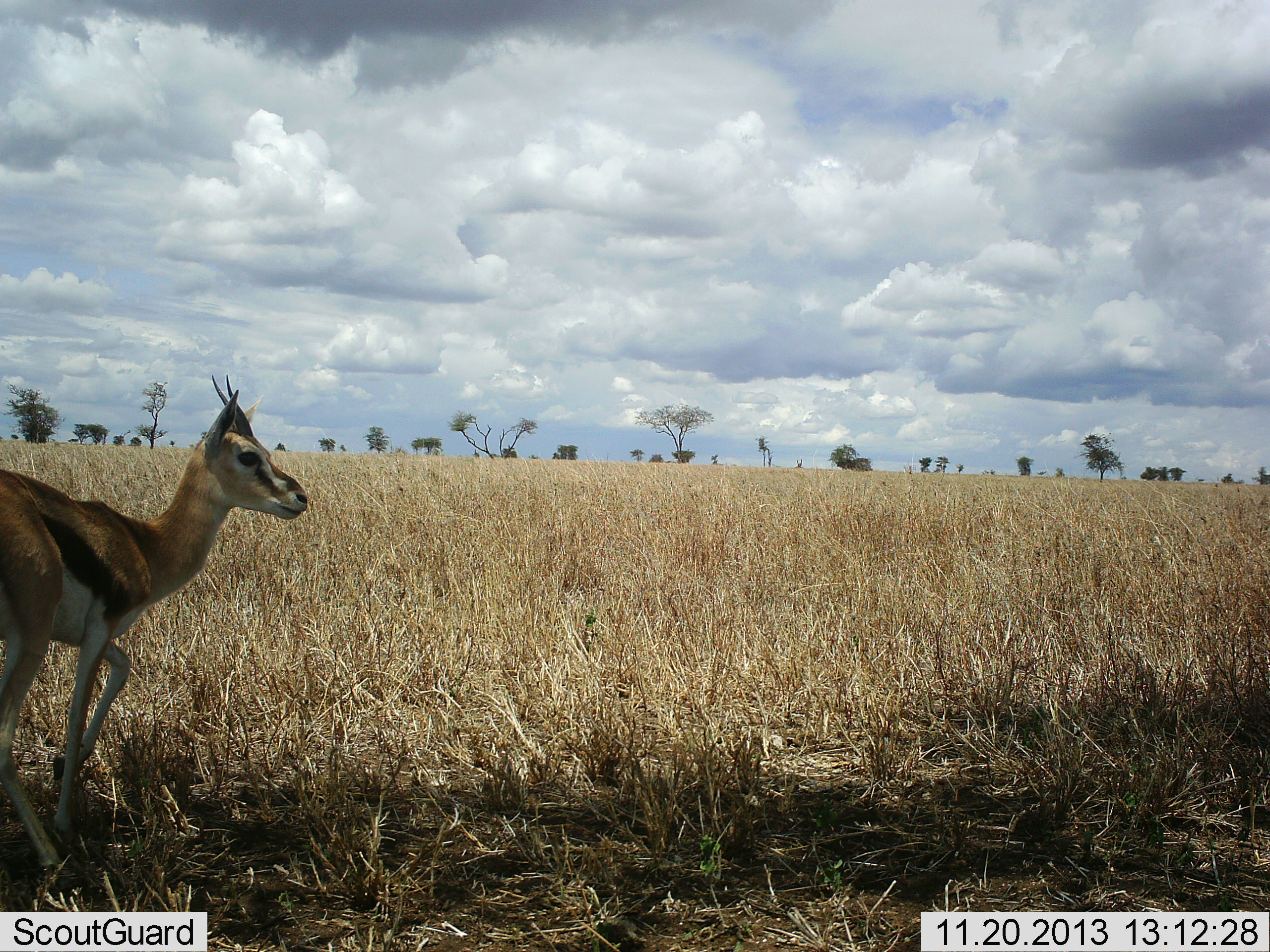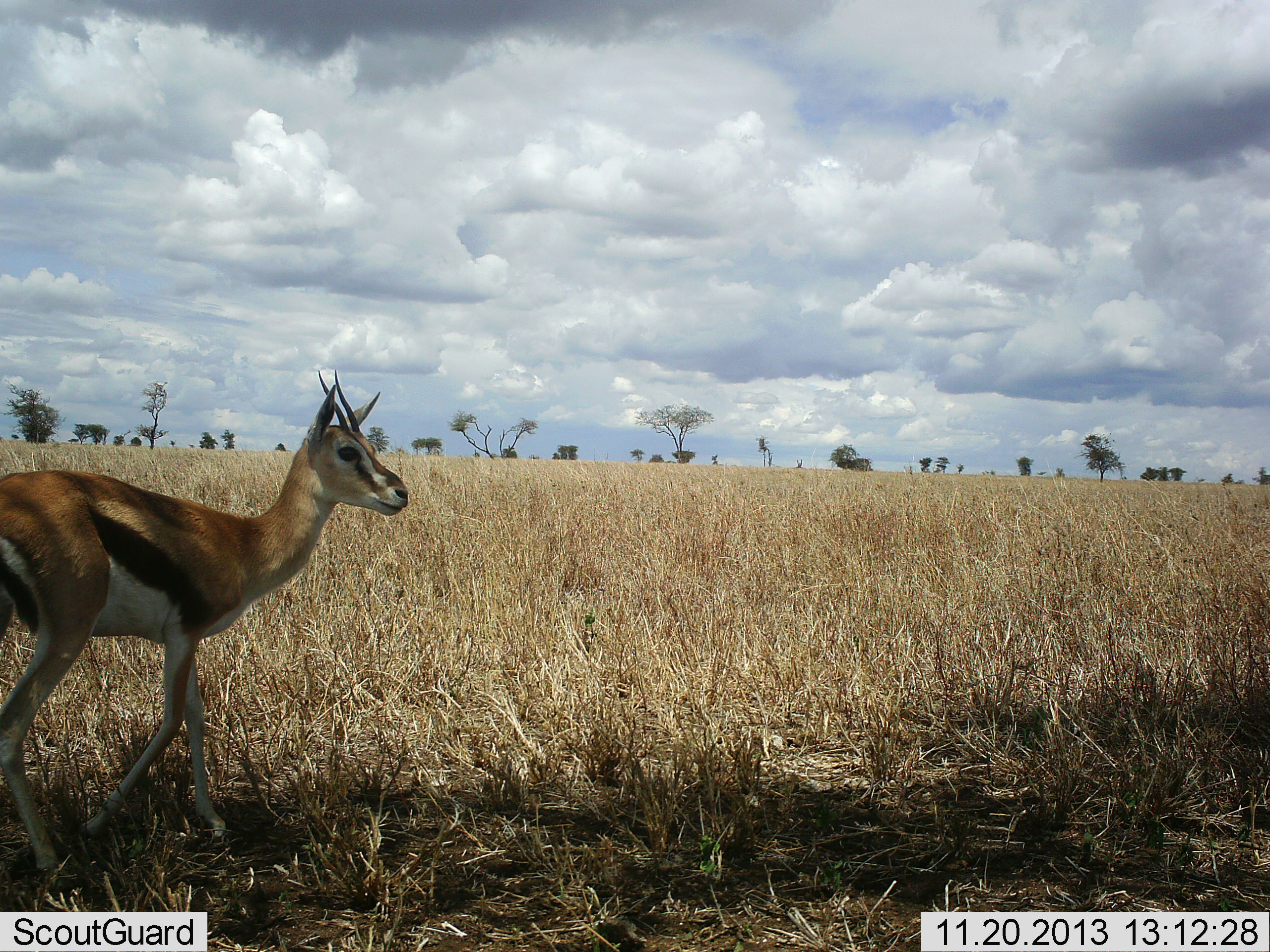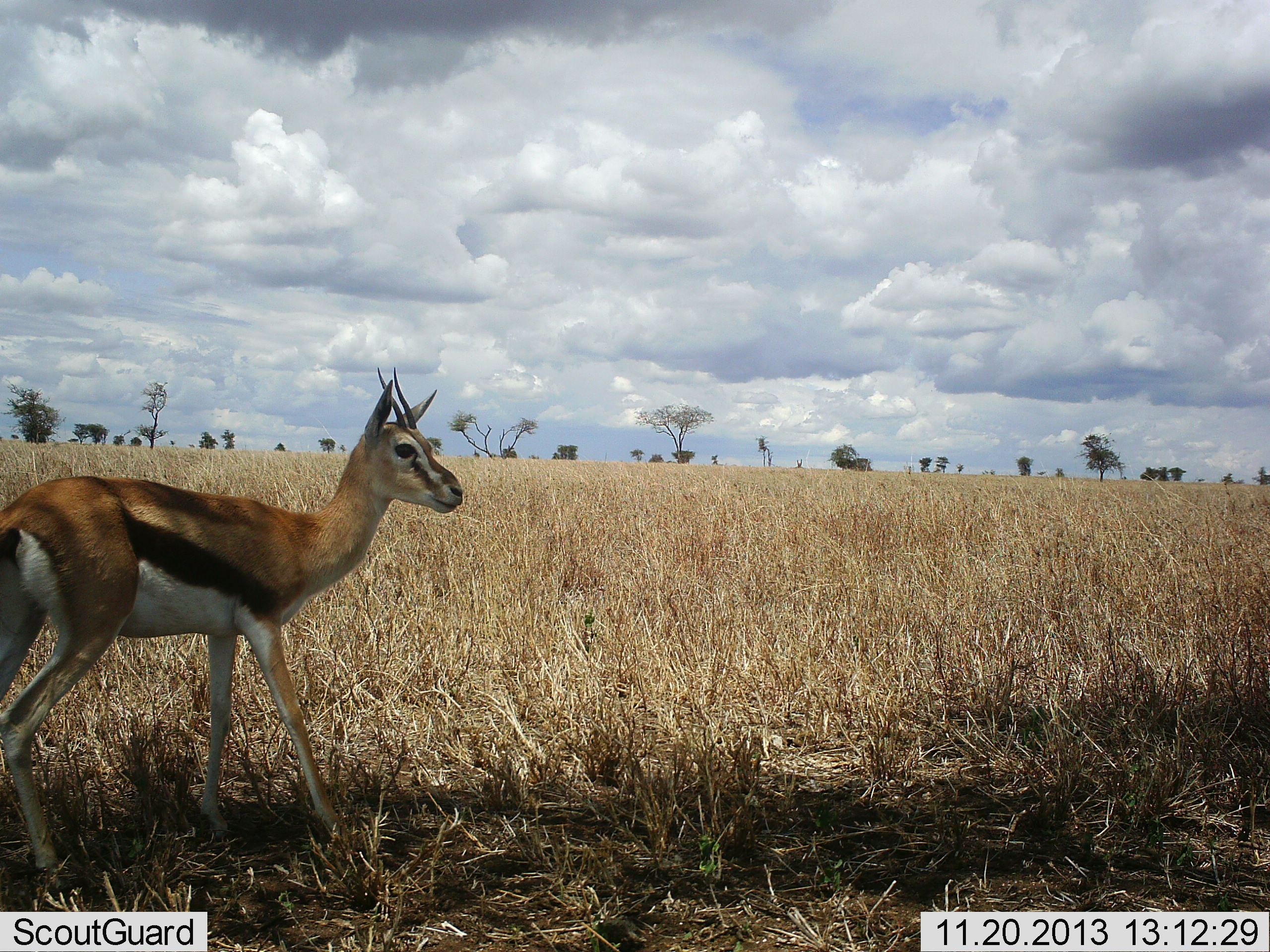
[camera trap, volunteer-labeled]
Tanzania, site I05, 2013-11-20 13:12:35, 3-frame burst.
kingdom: Animalia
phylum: Chordata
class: Mammalia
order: Artiodactyla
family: Bovidae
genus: Eudorcas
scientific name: Eudorcas thomsonii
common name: thomson's gazelle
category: gazellethomsons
Gazellethomsons (thomson's gazelle) (Eudorcas thomsonii), count 1. Behavior (volunteer vote fractions): standing 26%, resting 0%, moving 81%, interacting 0%. Young present (vote fraction): 0%. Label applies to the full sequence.